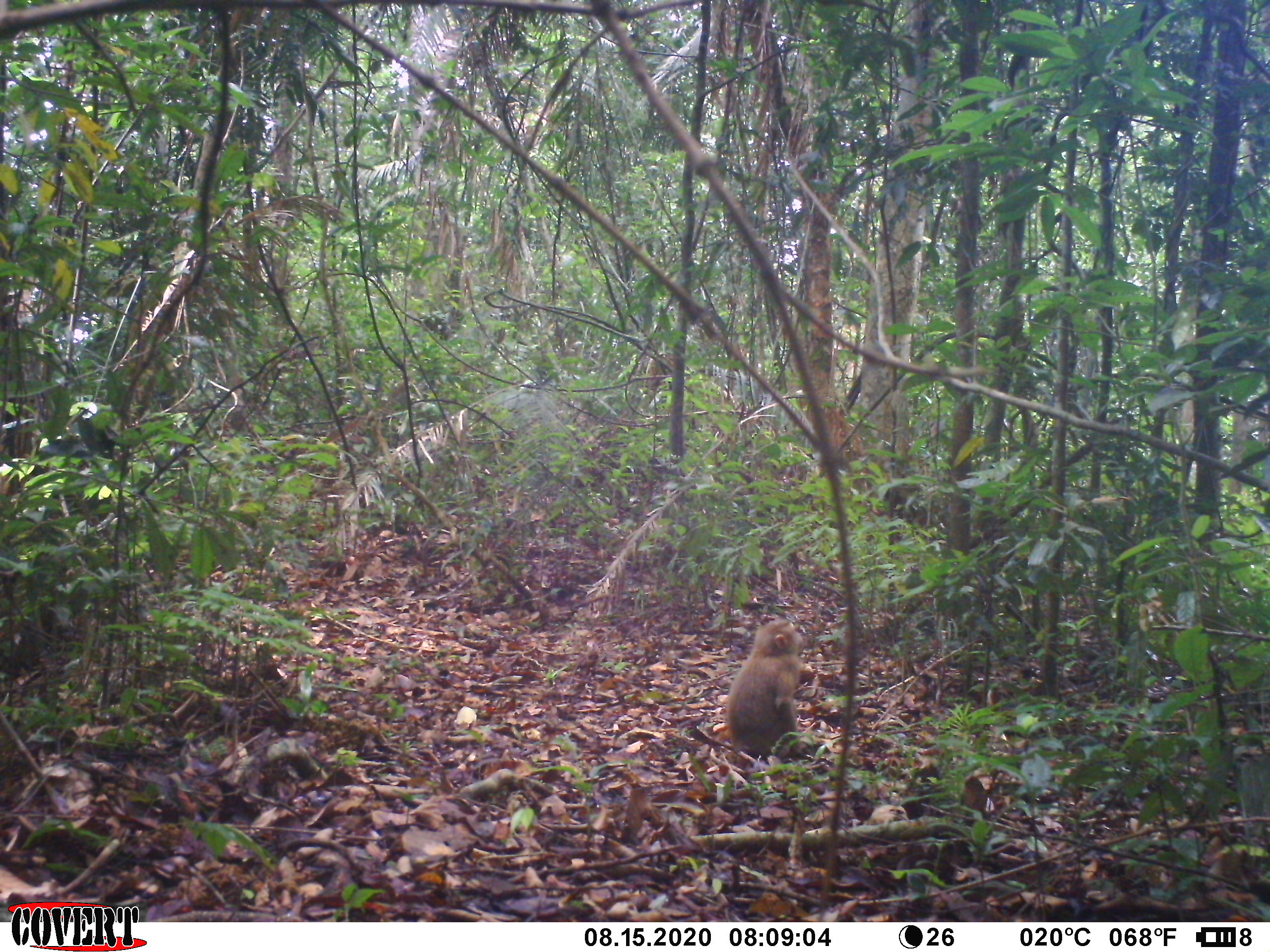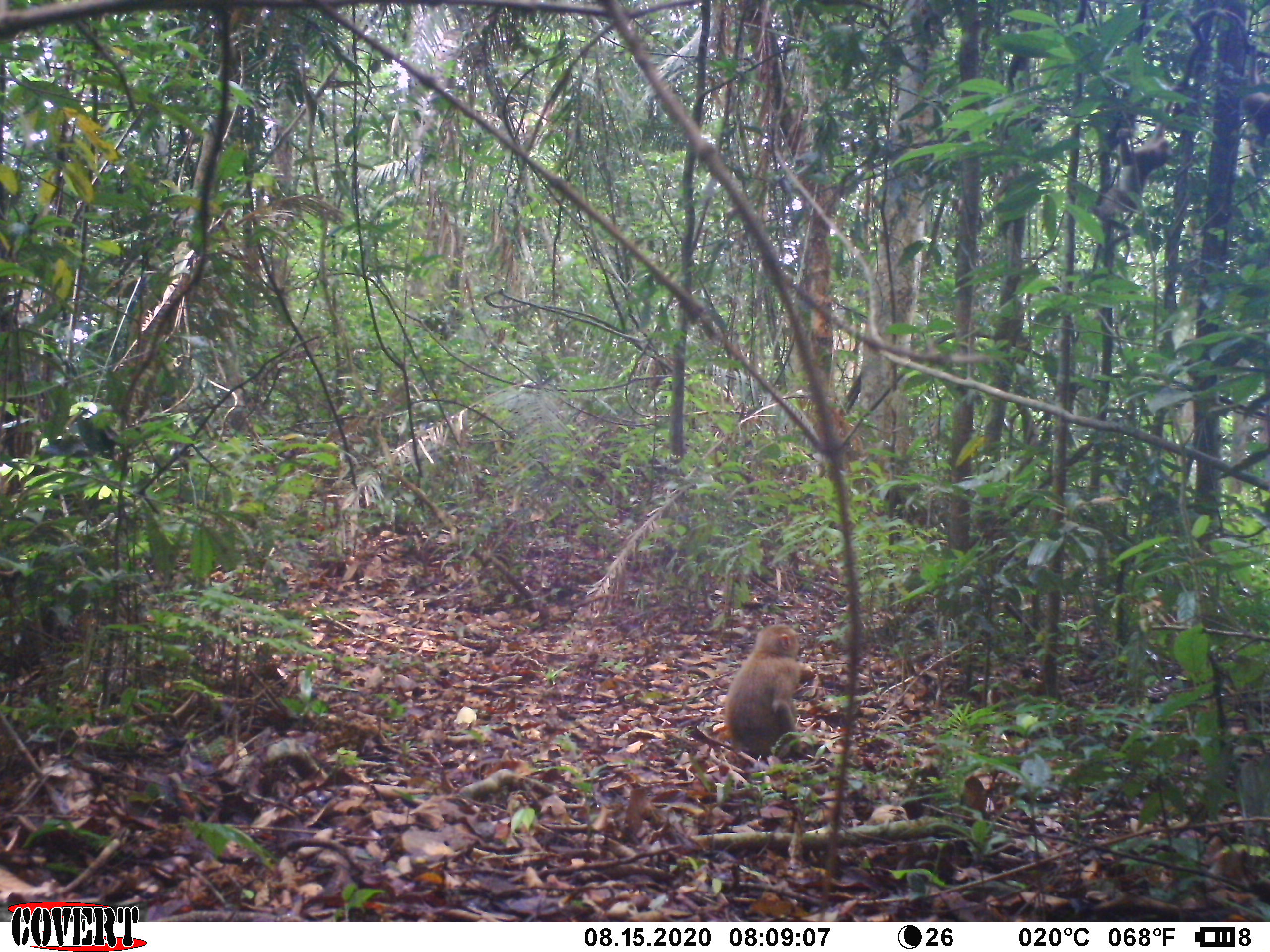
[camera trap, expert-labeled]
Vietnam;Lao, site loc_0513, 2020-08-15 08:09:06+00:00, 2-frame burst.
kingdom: Animalia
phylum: Chordata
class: Mammalia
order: Primates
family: Cercopithecidae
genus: Macaca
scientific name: Macaca nemestrina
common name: pig-tailed macaque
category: pig tailed macaque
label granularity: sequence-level